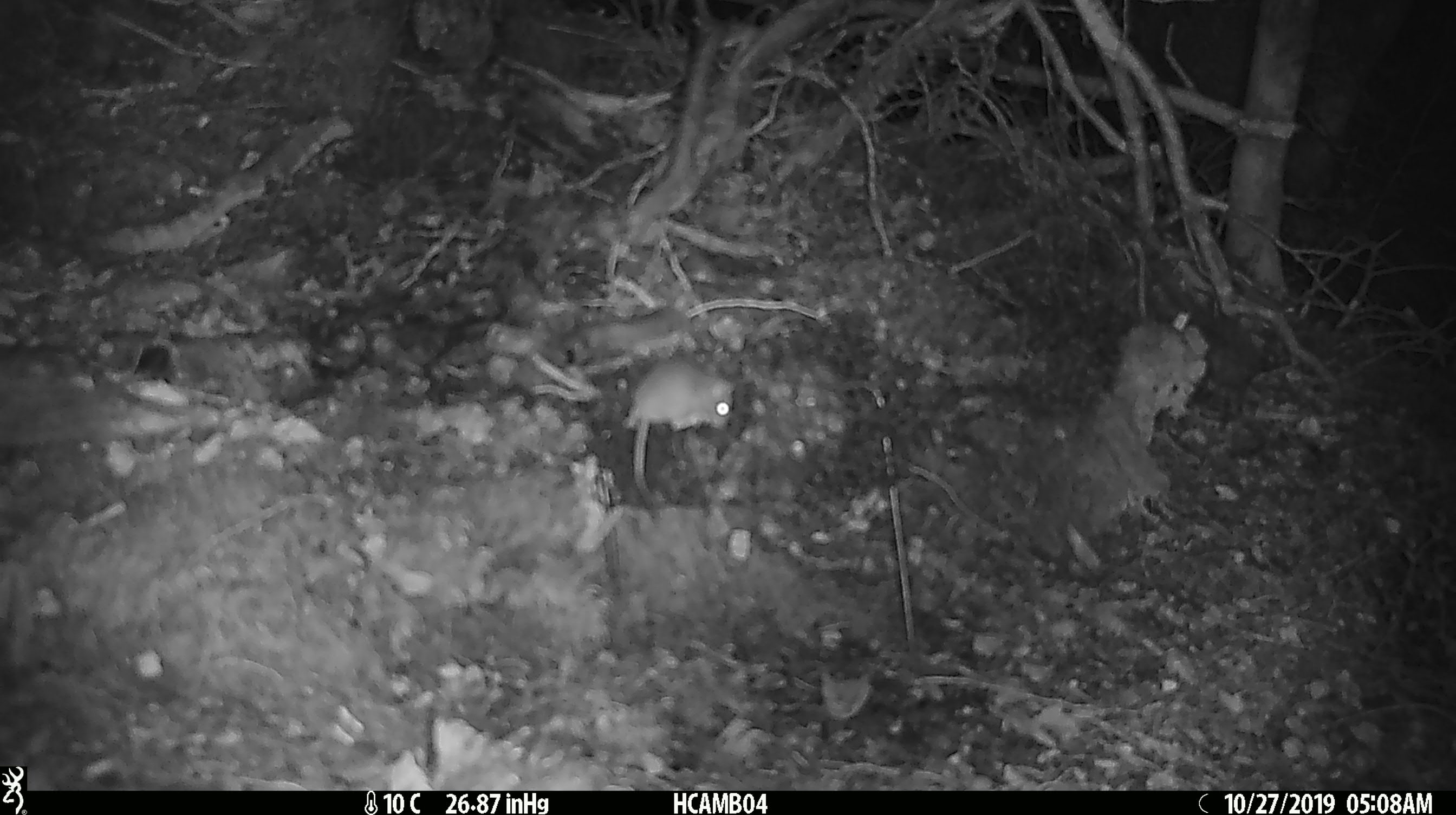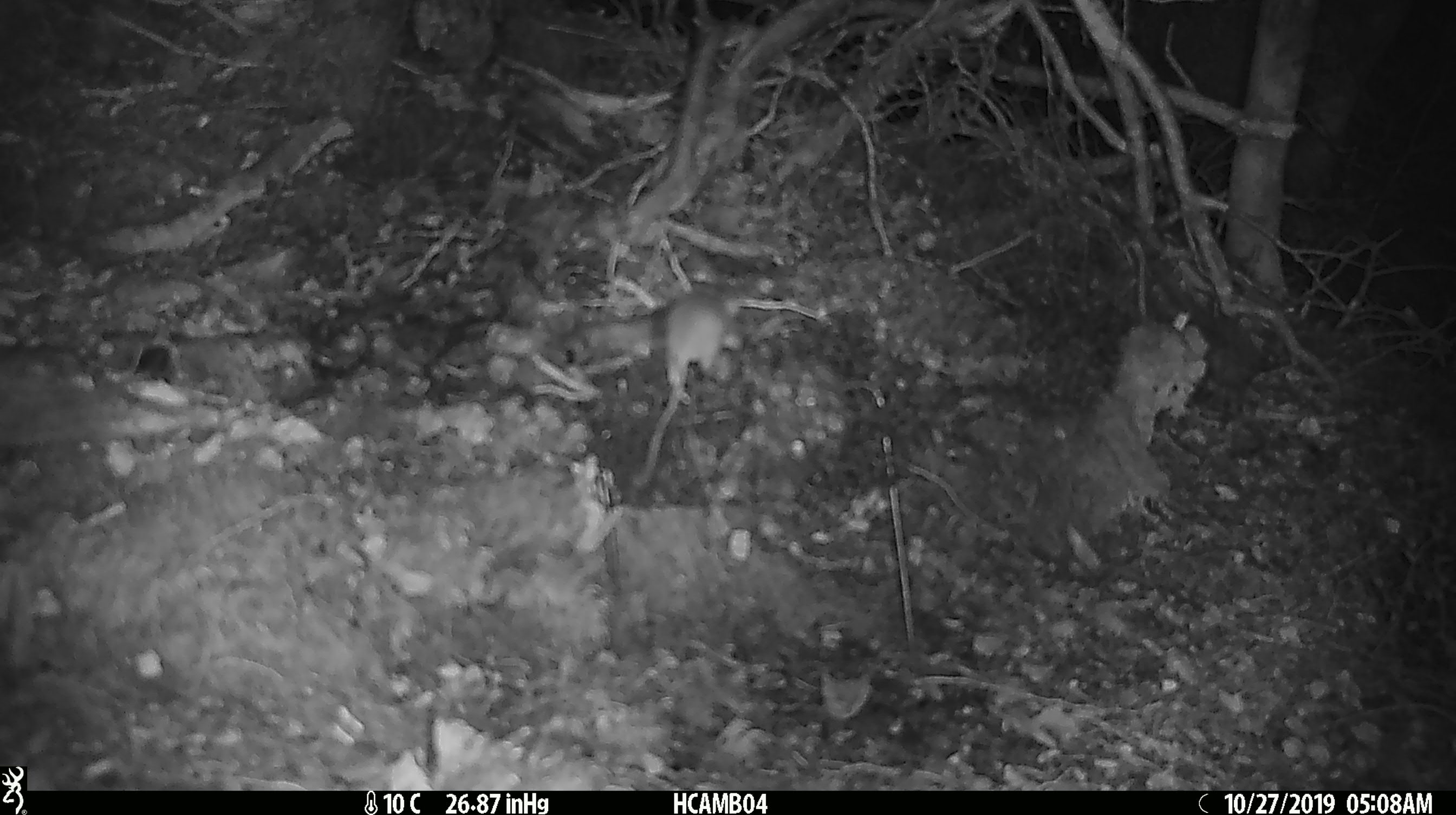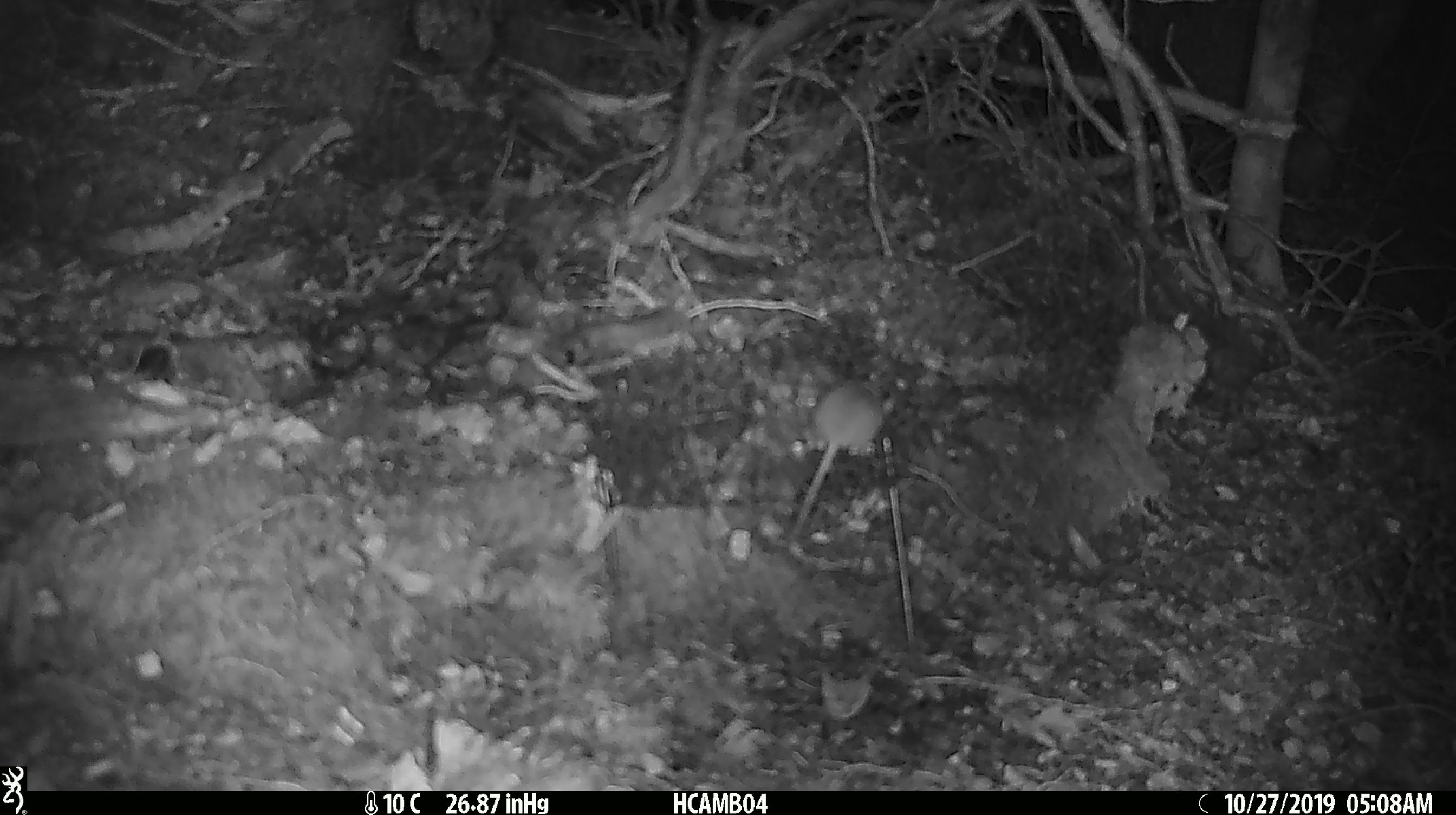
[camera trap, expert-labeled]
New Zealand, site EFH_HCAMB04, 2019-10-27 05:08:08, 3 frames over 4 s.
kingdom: Animalia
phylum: Chordata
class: Mammalia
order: Rodentia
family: Muridae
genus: Mus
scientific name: Mus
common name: mouse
Mouse (Mus).